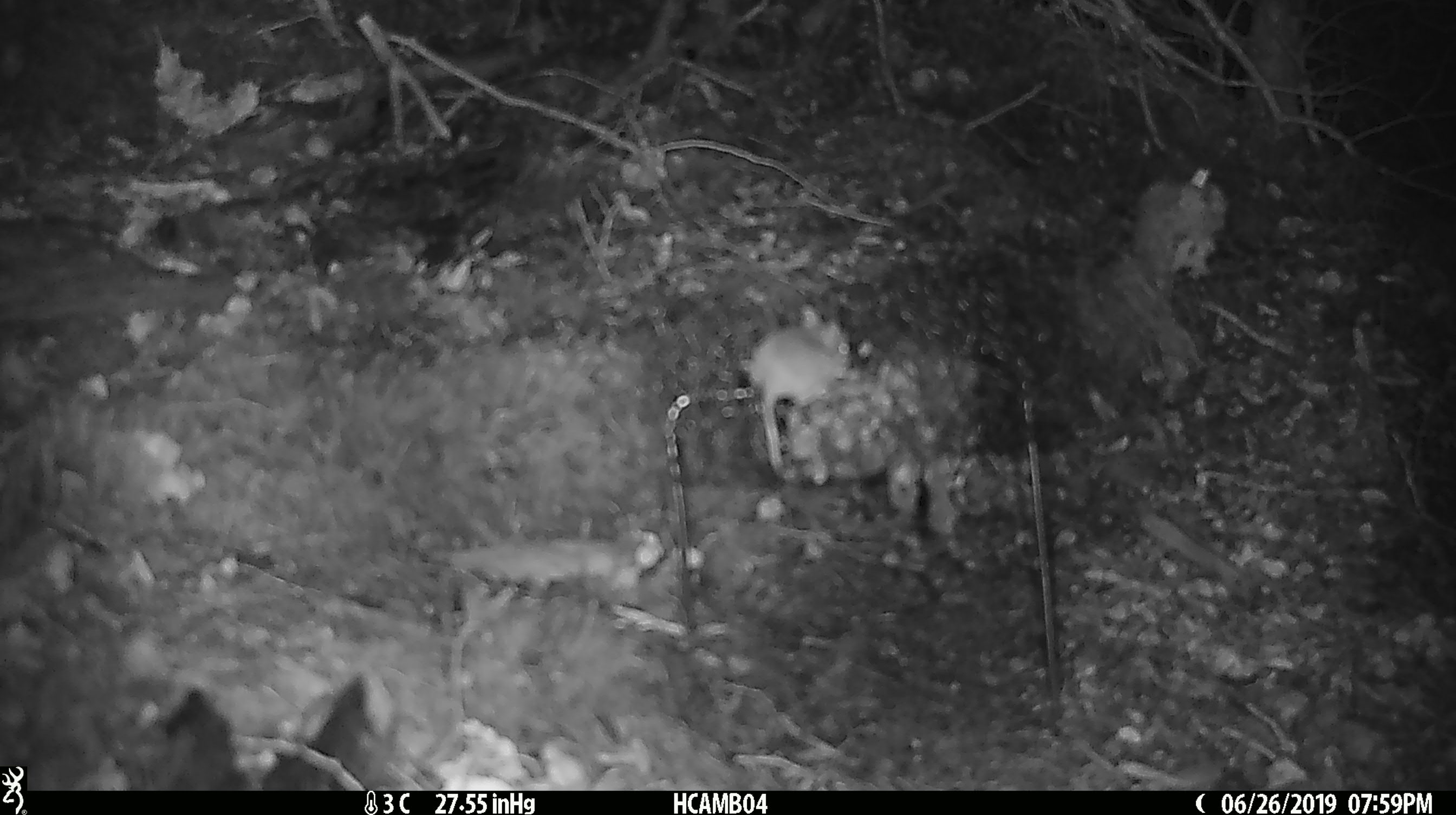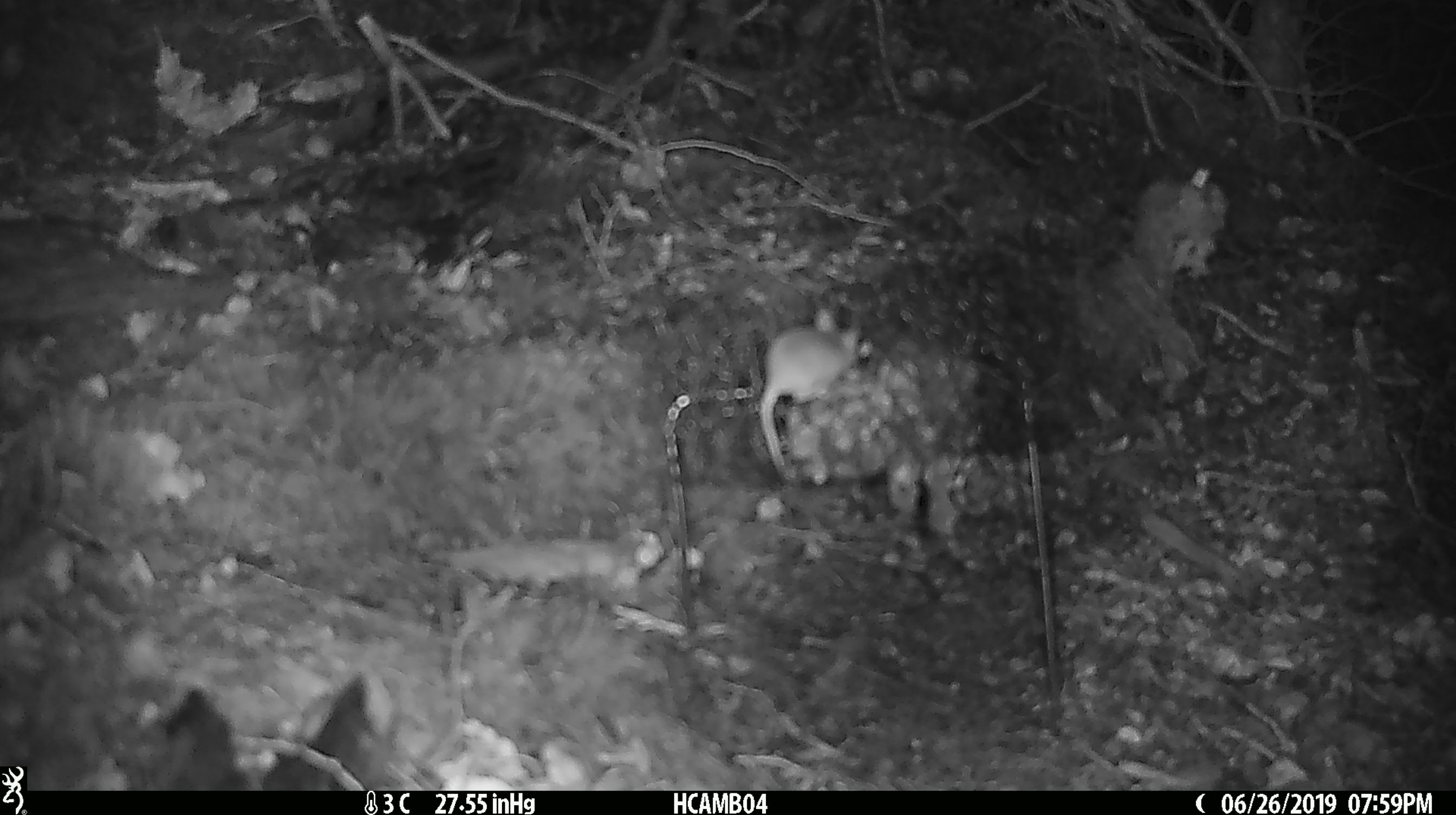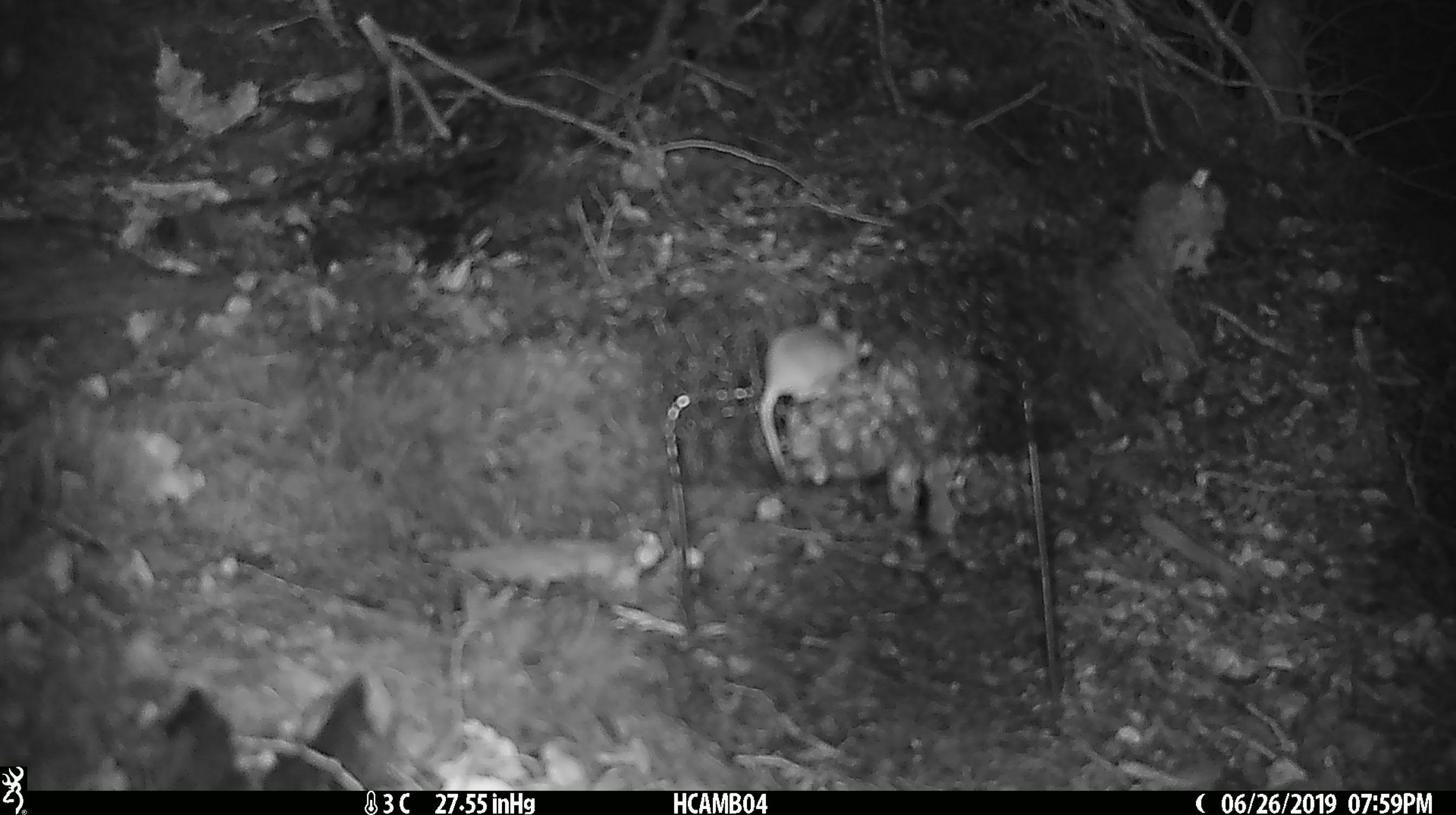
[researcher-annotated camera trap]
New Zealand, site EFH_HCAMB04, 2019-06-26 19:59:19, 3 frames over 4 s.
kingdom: Animalia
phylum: Chordata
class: Mammalia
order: Rodentia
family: Muridae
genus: Mus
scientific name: Mus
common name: mouse